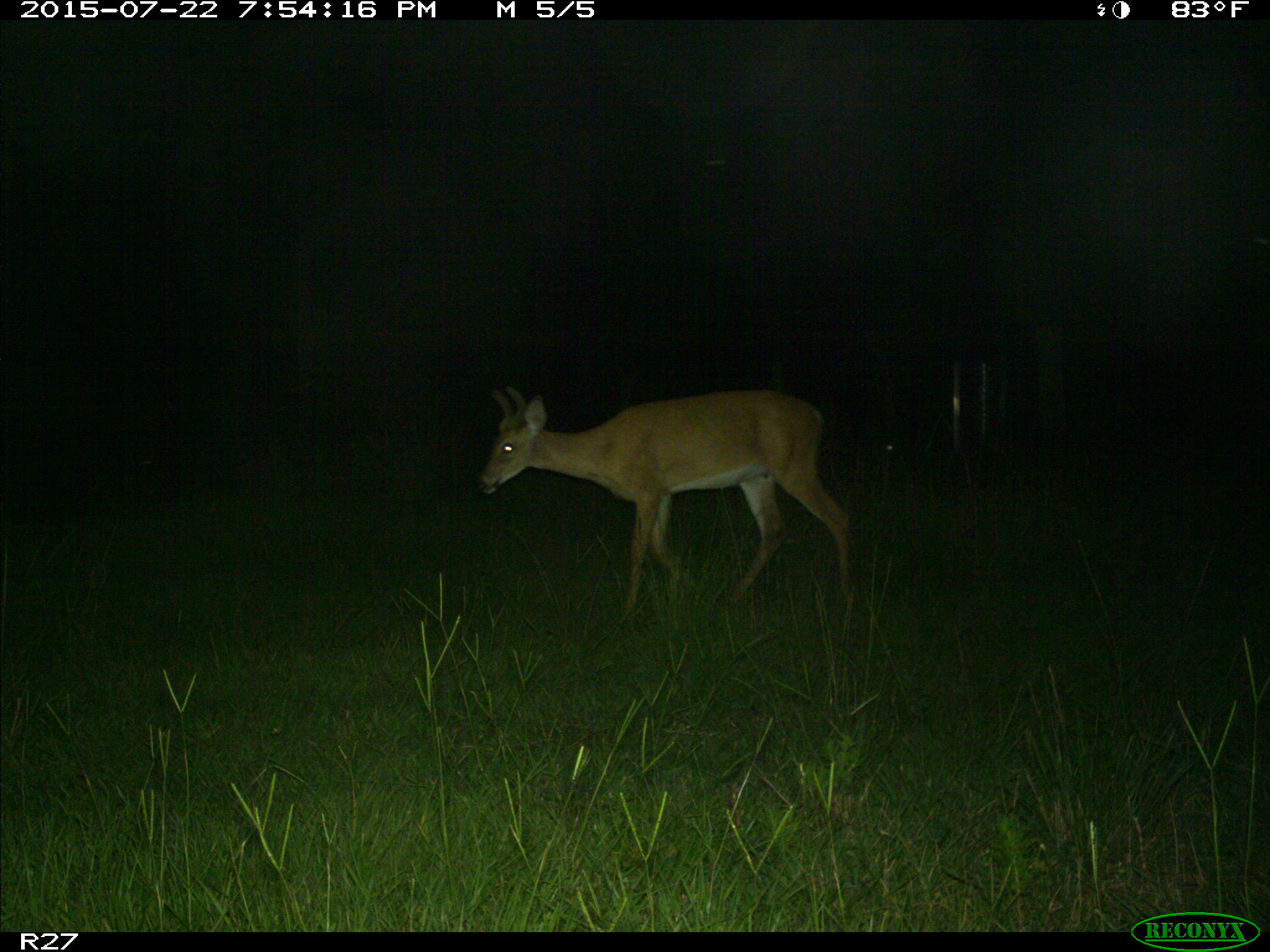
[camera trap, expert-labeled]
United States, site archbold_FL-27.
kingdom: Animalia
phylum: Chordata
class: Mammalia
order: Artiodactyla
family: Cervidae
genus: Odocoileus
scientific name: Odocoileus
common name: deer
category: unidentified deer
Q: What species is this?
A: Unidentified deer (deer) (Odocoileus).